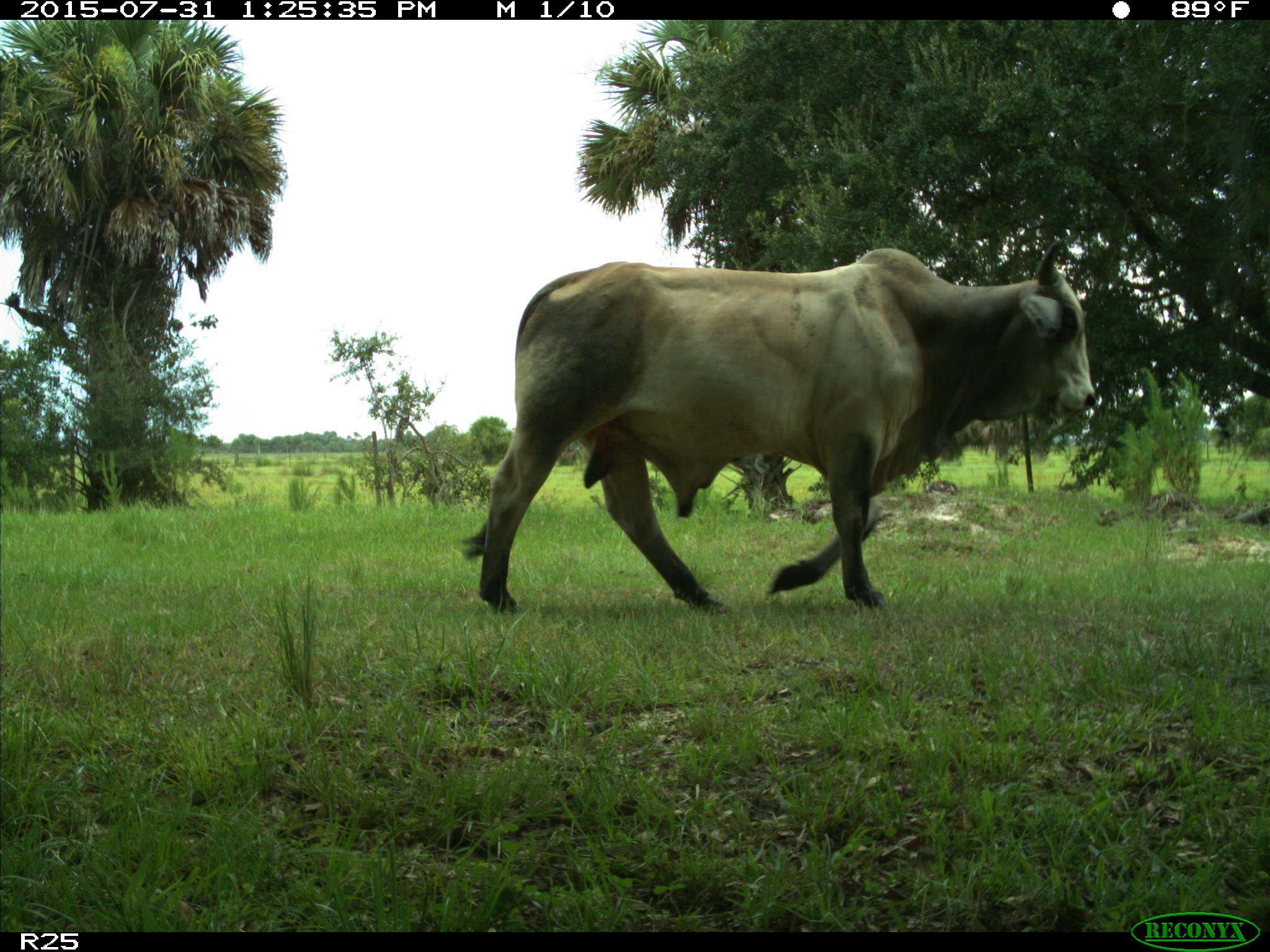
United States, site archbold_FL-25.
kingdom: Animalia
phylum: Chordata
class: Mammalia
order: Artiodactyla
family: Bovidae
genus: Bos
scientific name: Bos taurus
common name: domestic cow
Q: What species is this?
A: Bos taurus (domestic cow).